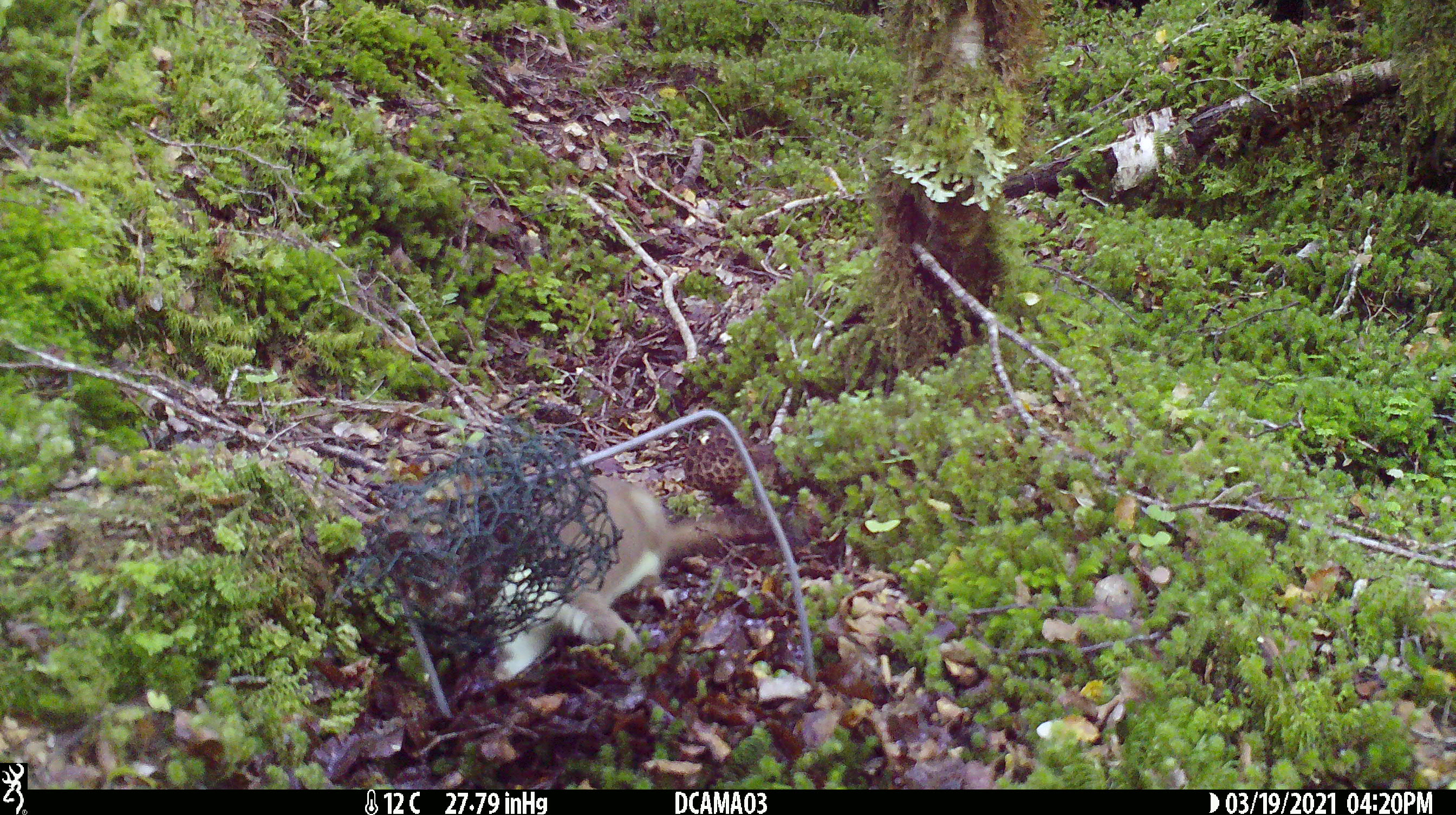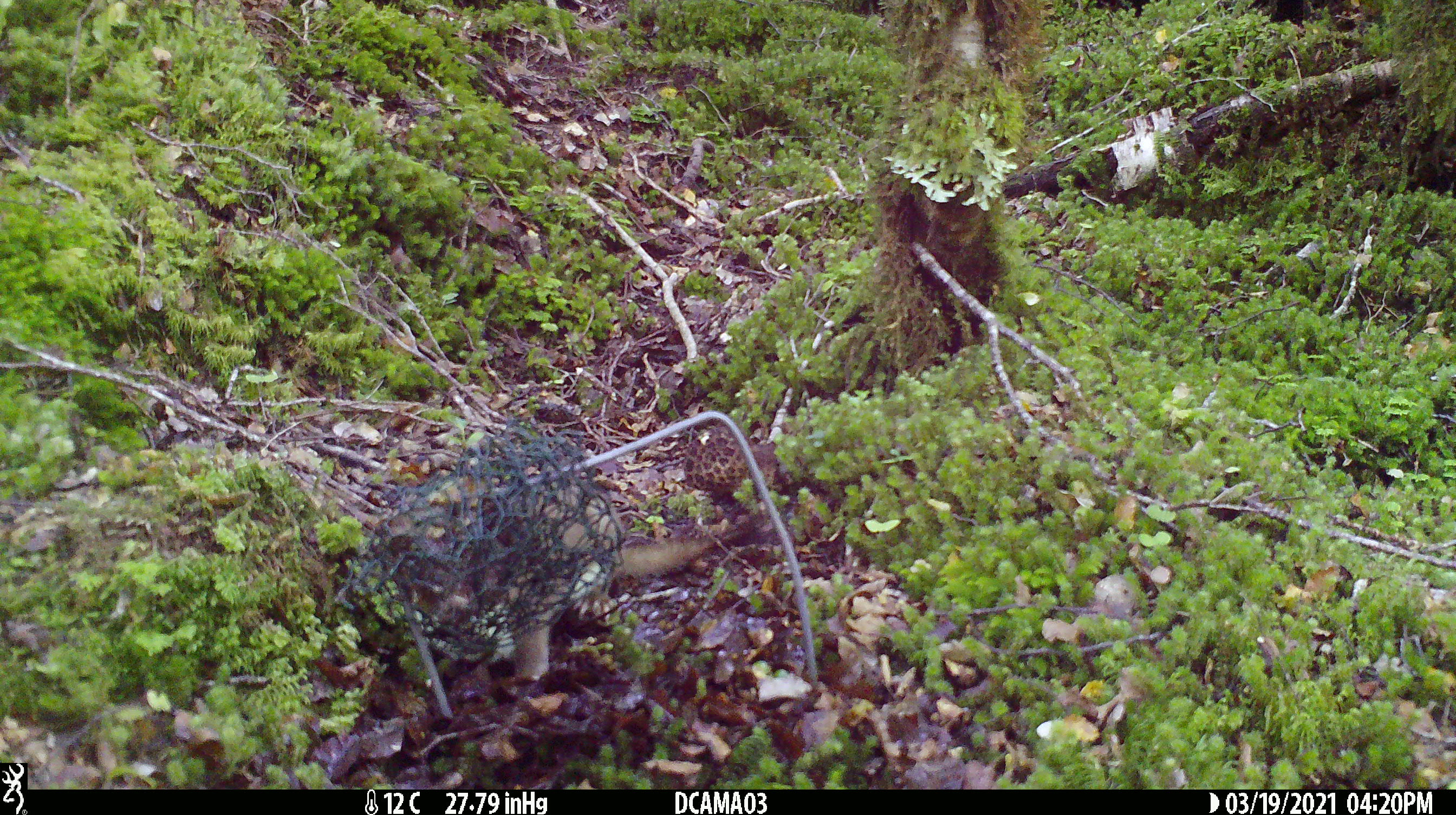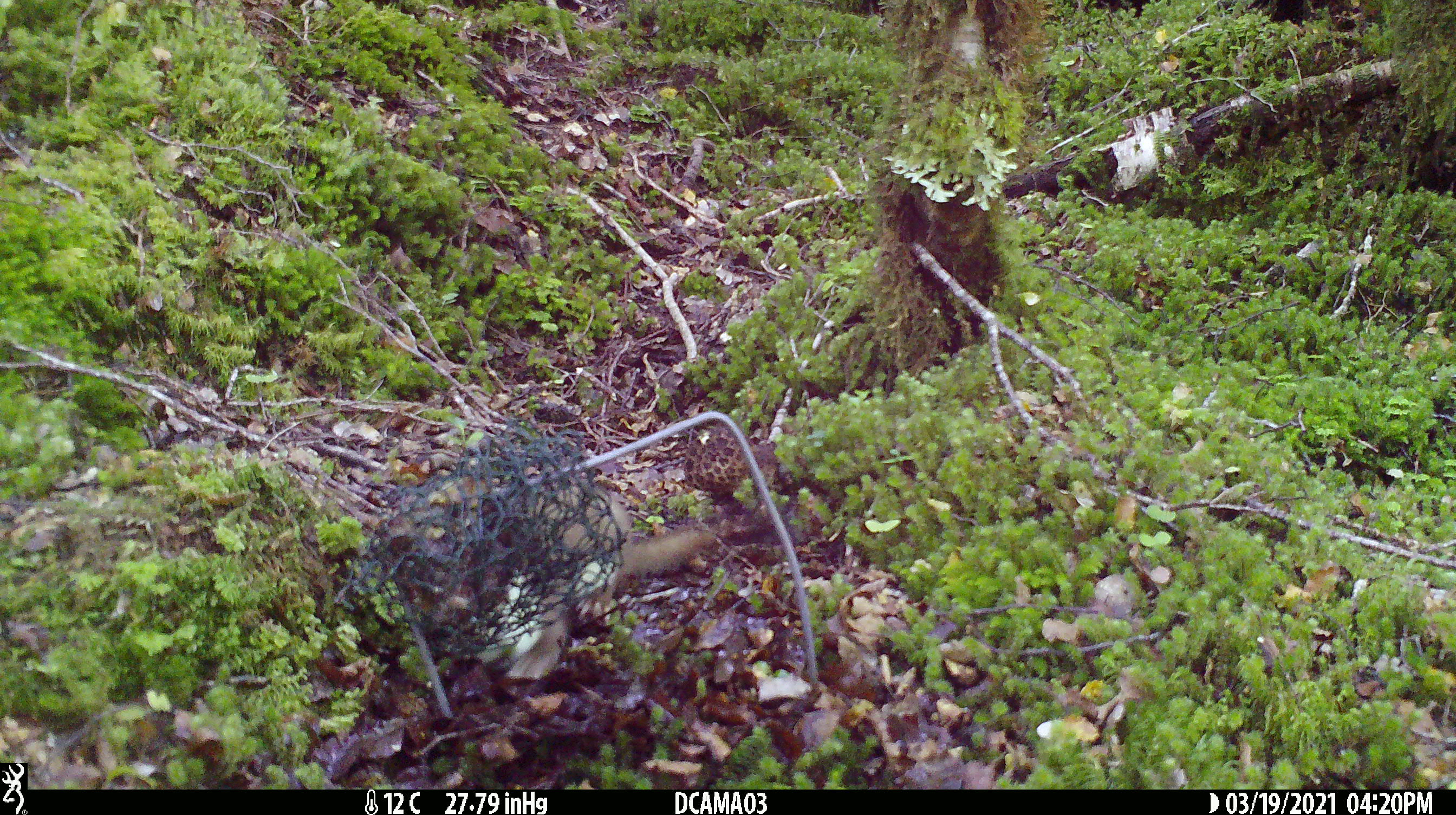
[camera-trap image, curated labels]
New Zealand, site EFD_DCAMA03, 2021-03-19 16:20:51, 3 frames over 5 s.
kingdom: Animalia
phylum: Chordata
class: Mammalia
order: Carnivora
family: Mustelidae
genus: Mustela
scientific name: Mustela erminea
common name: stoat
Stoat (Mustela erminea).